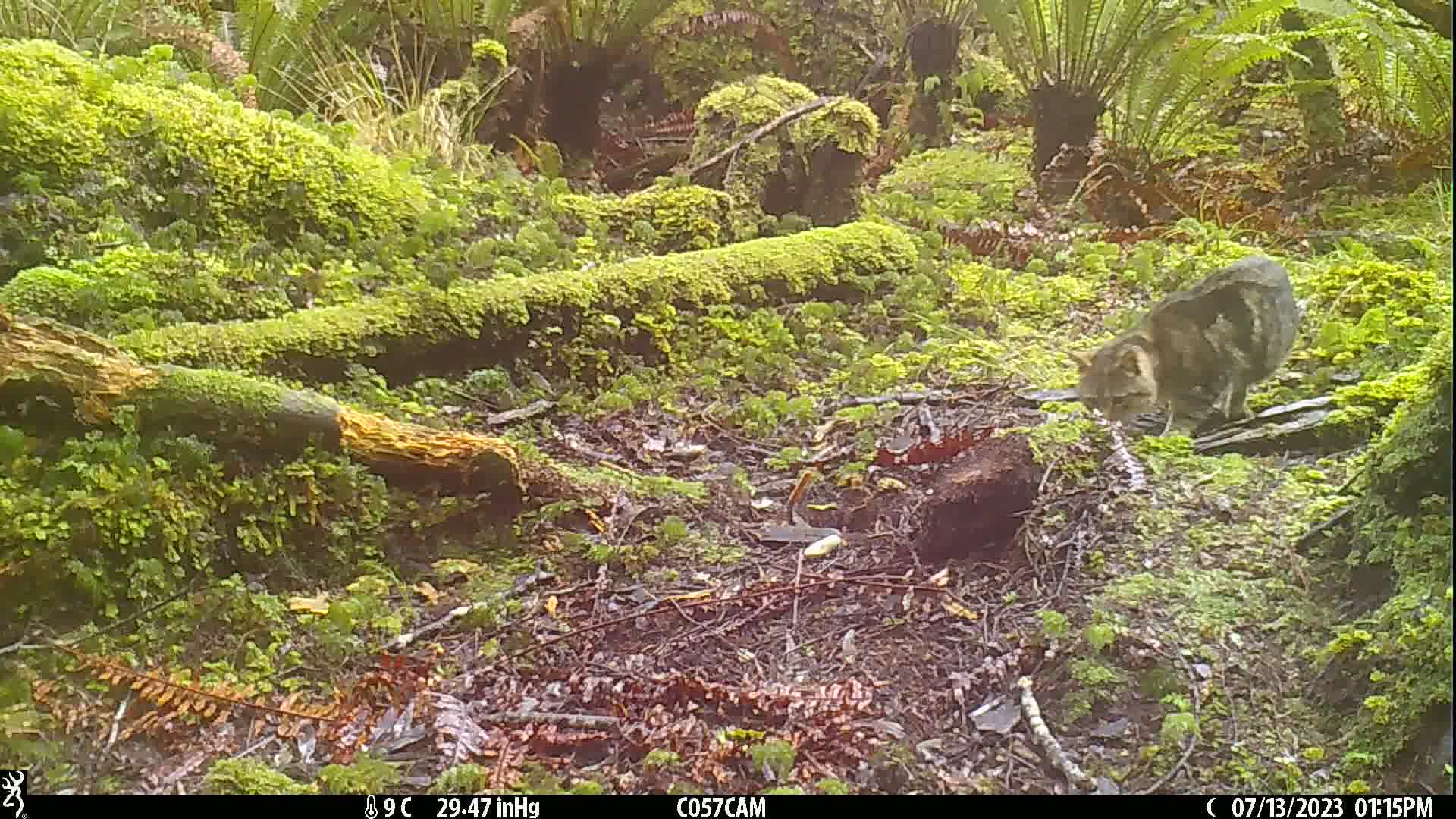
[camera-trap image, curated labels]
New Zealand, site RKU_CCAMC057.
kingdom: Animalia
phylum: Chordata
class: Mammalia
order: Carnivora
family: Felidae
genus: Felis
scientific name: Felis catus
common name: domestic cat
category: cat